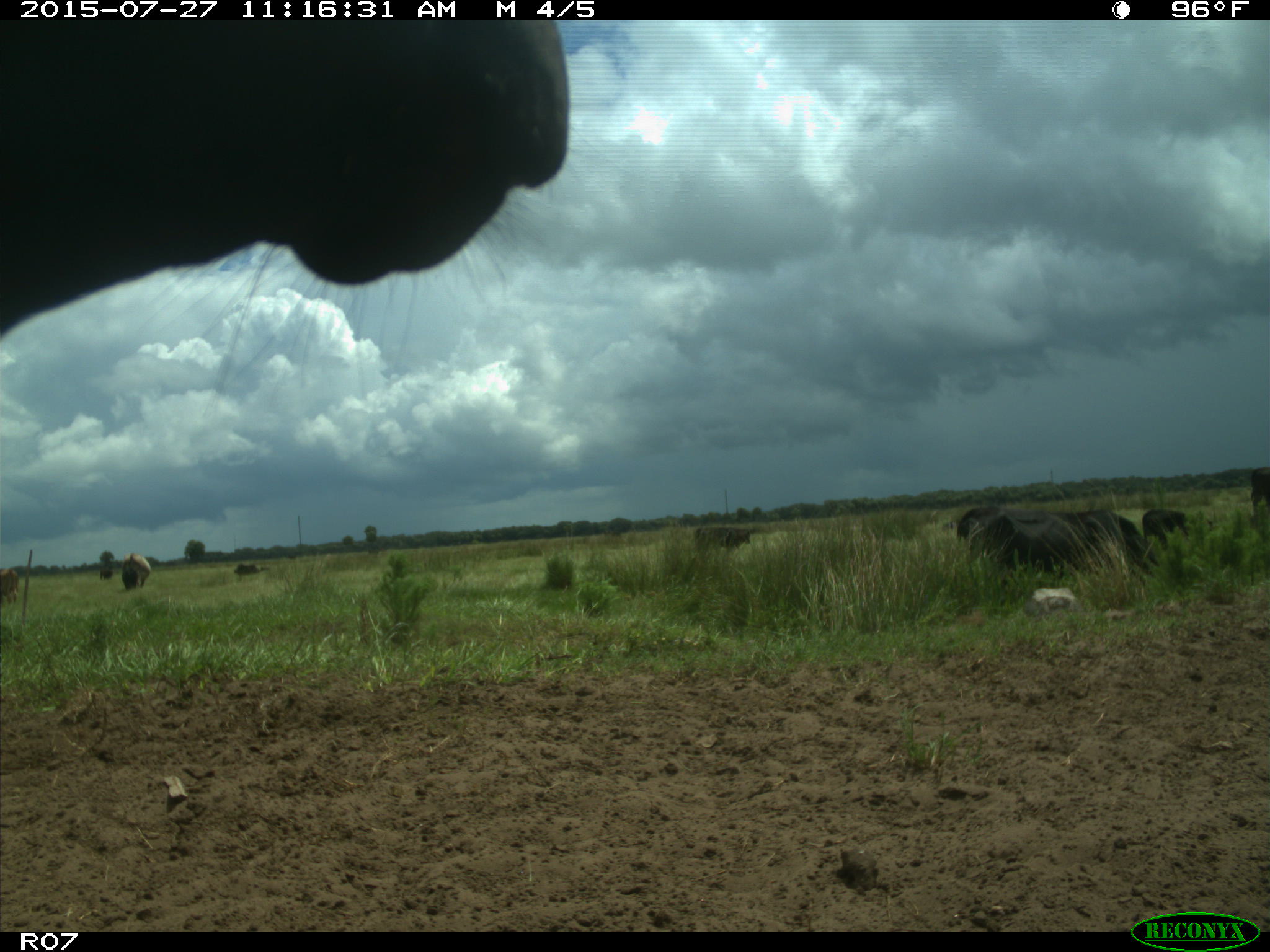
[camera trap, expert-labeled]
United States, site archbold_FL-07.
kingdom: Animalia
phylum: Chordata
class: Mammalia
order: Artiodactyla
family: Bovidae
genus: Bos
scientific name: Bos taurus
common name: domestic cow